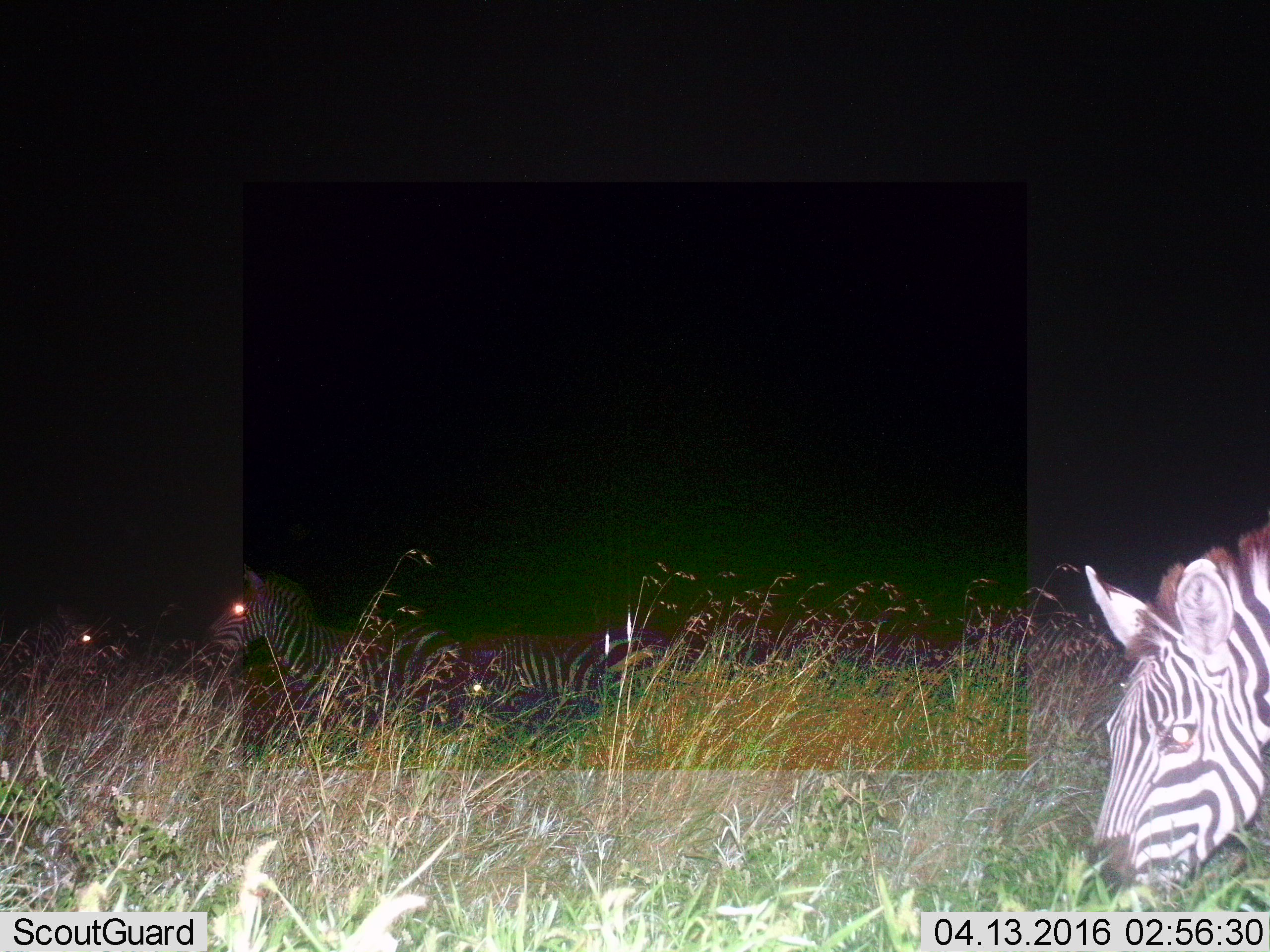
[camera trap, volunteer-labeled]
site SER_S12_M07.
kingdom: Animalia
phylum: Chordata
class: Mammalia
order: Perissodactyla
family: Equidae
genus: Equus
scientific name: Equus quagga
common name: plains zebra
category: zebraplains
Zebraplains (plains zebra) (Equus quagga), count 4. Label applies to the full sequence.